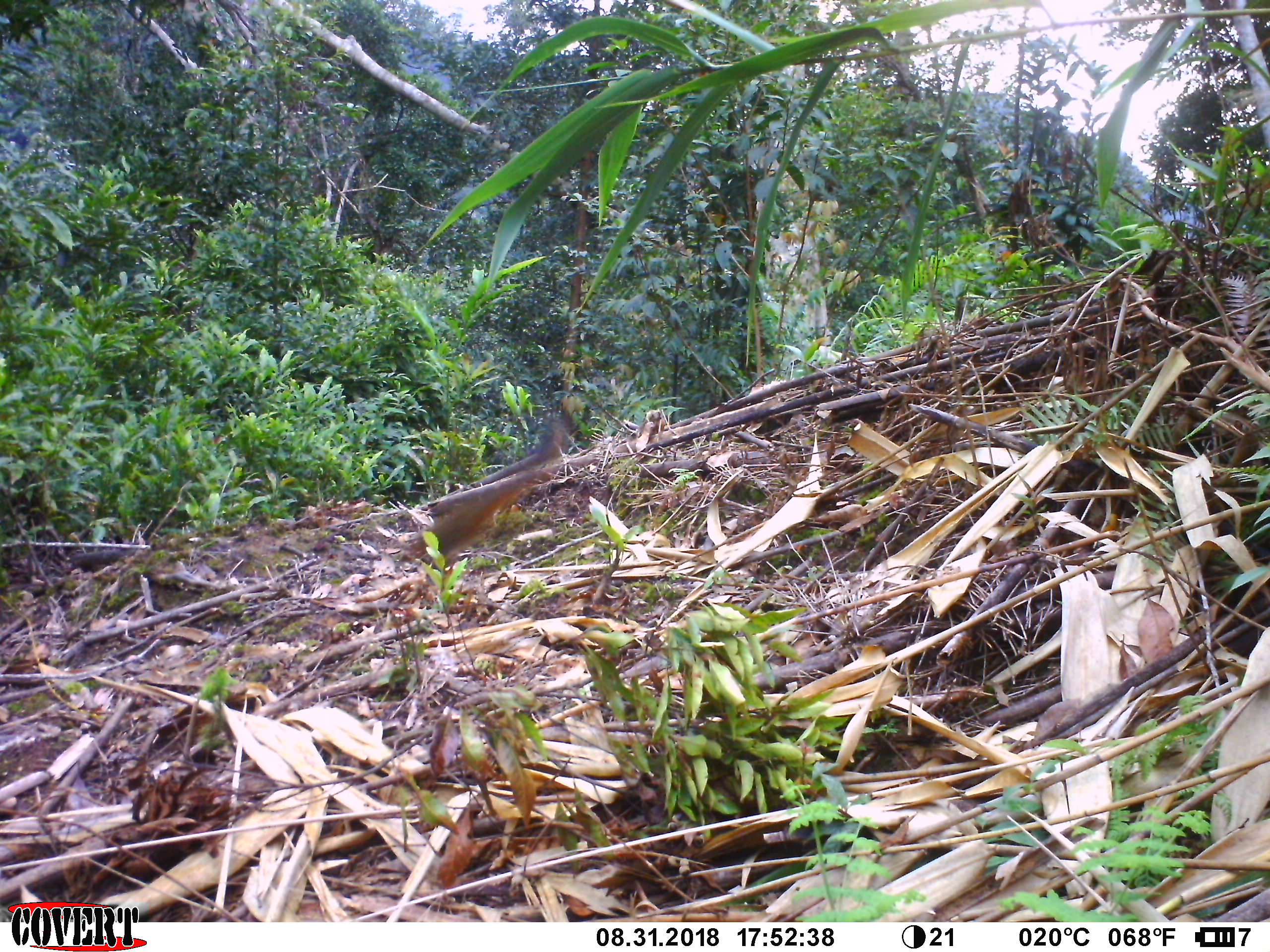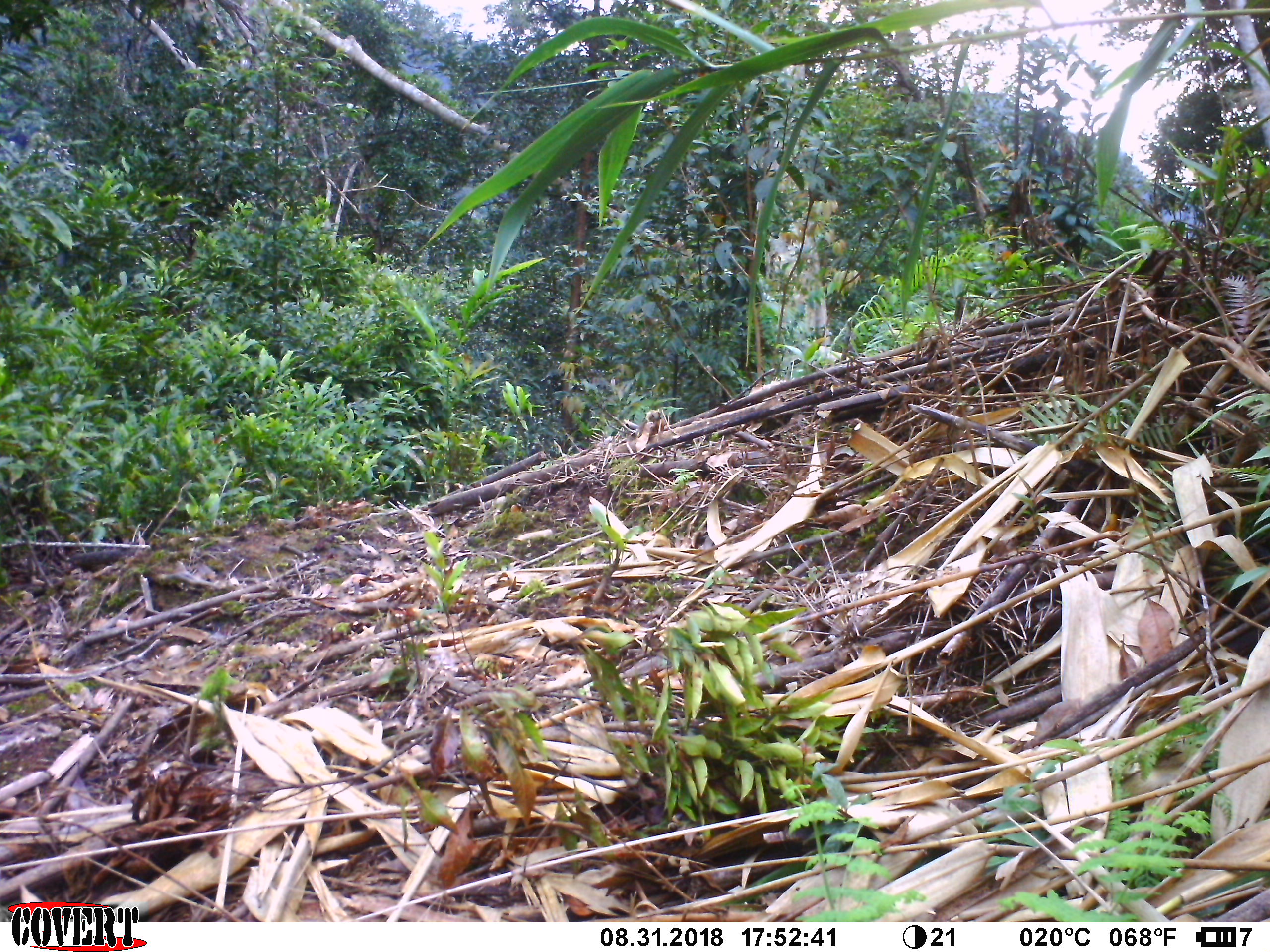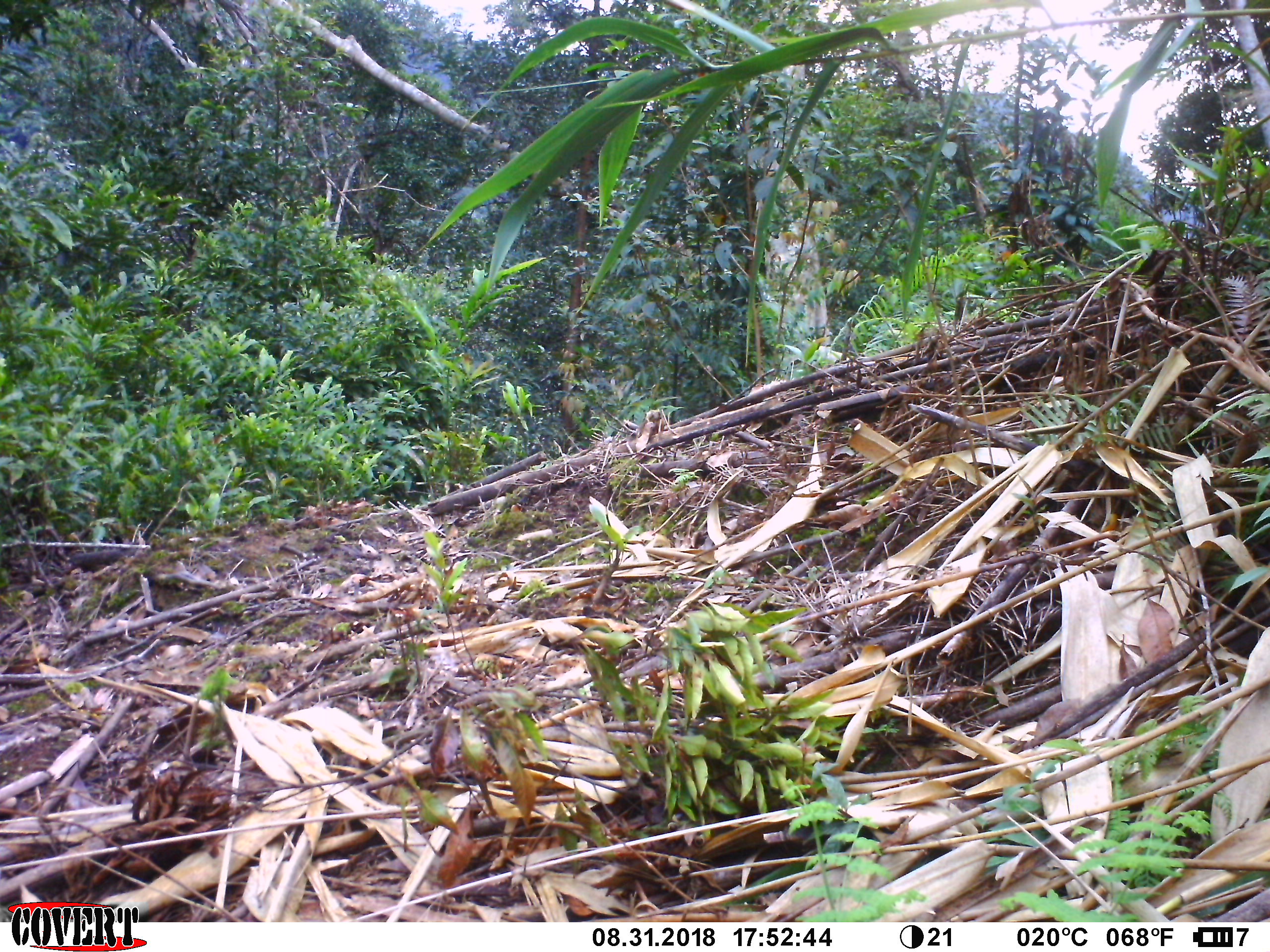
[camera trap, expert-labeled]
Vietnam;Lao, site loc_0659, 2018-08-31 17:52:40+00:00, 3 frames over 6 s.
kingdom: Animalia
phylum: Chordata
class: Mammalia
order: Rodentia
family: Sciuridae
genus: Dremomys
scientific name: Dremomys rufigenis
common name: red-cheeked squirrel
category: red cheeked squirrel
Red cheeked squirrel (red-cheeked squirrel) (Dremomys rufigenis). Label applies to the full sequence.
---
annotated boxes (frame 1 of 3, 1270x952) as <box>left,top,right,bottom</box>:
red cheeked squirrel: <box>398,468,550,571</box>; <box>68,549,140,574</box>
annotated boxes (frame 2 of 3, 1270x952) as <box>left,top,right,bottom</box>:
red cheeked squirrel: <box>66,550,128,575</box>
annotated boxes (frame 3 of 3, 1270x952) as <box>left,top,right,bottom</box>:
red cheeked squirrel: <box>67,549,136,573</box>